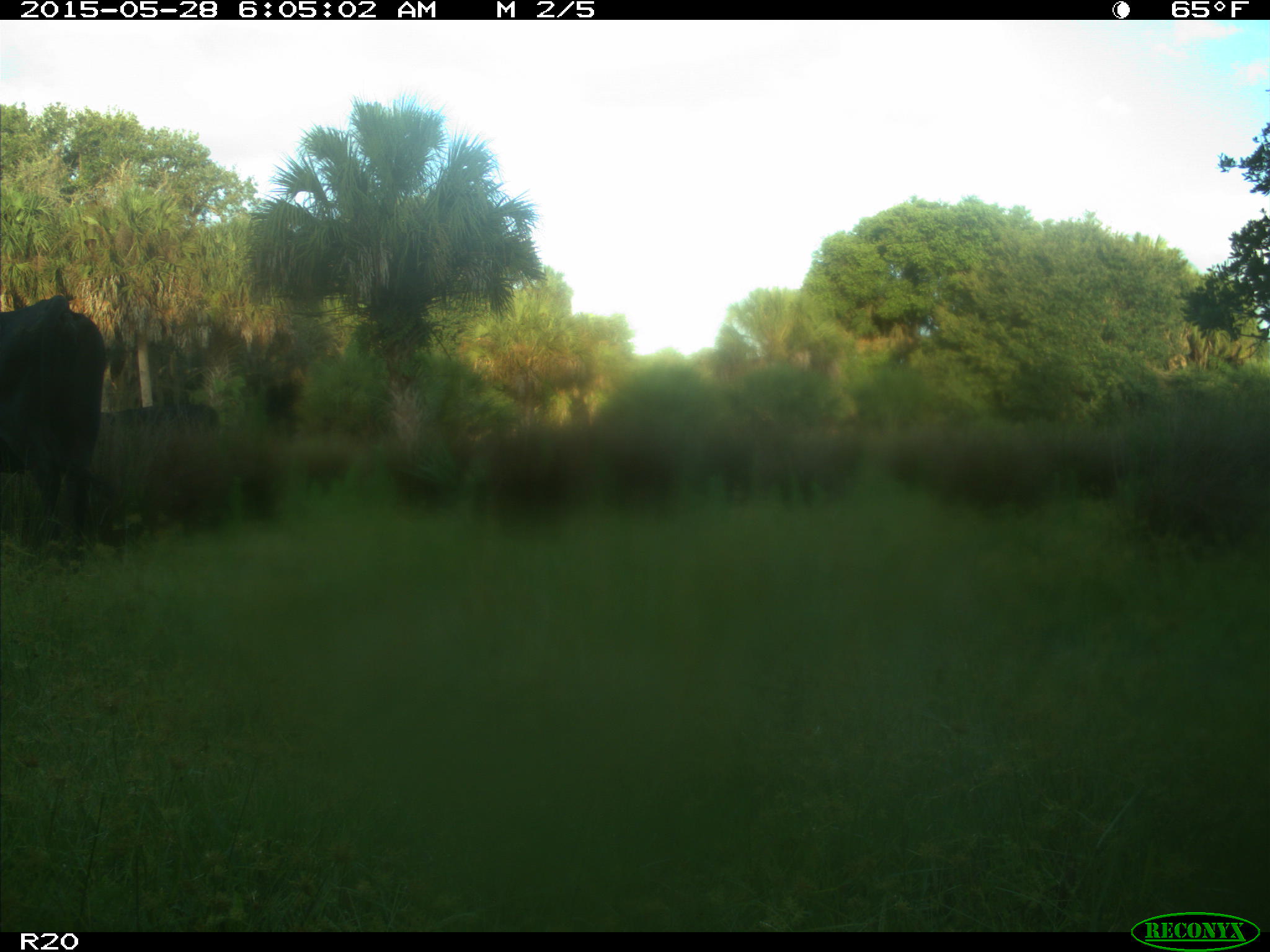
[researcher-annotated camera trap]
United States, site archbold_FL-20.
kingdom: Animalia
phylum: Chordata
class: Mammalia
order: Artiodactyla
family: Bovidae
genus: Bos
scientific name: Bos taurus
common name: domestic cow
Bos taurus (domestic cow).